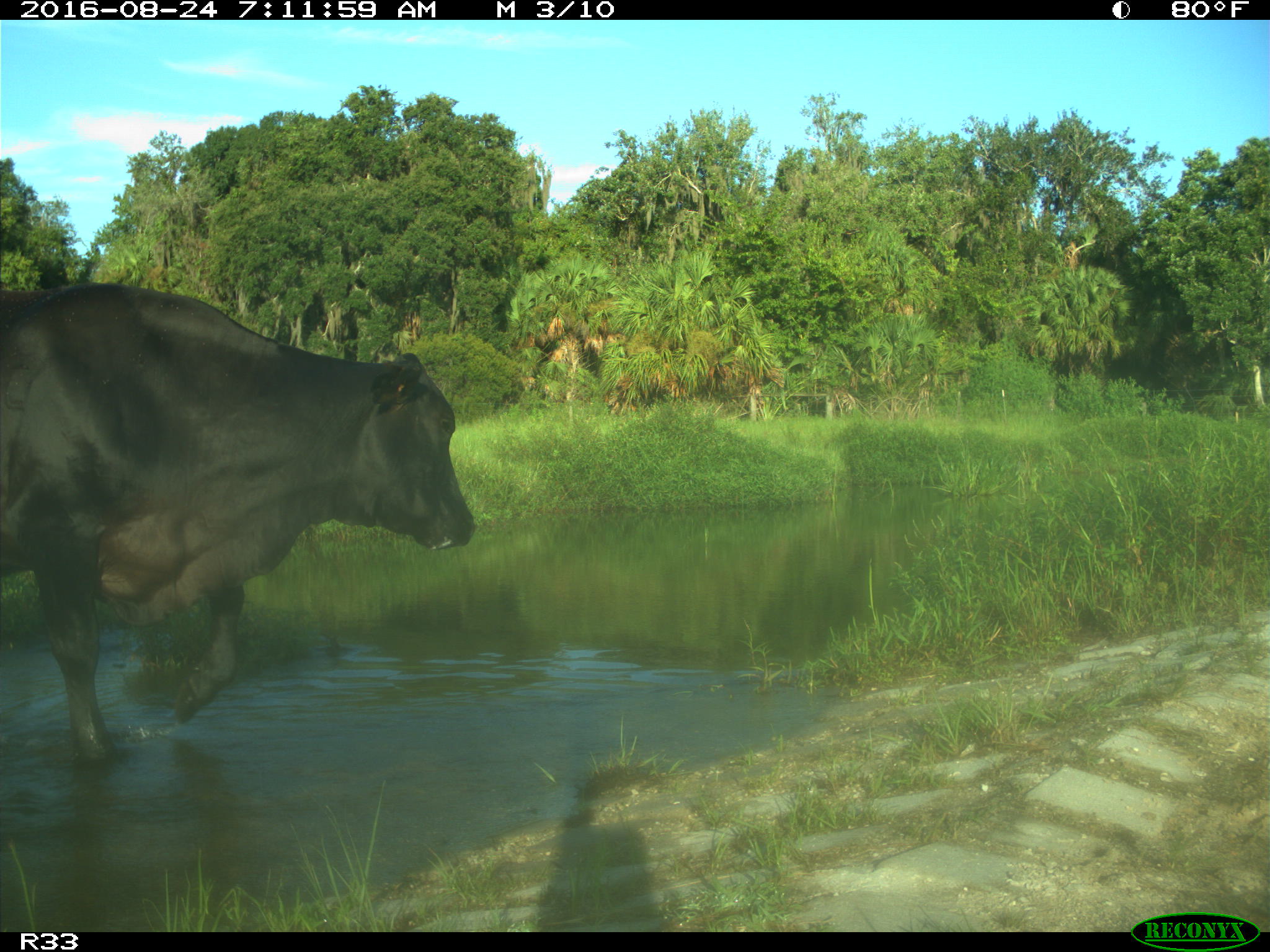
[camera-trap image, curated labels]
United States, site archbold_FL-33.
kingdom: Animalia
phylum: Chordata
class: Mammalia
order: Artiodactyla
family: Bovidae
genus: Bos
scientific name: Bos taurus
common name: domestic cow